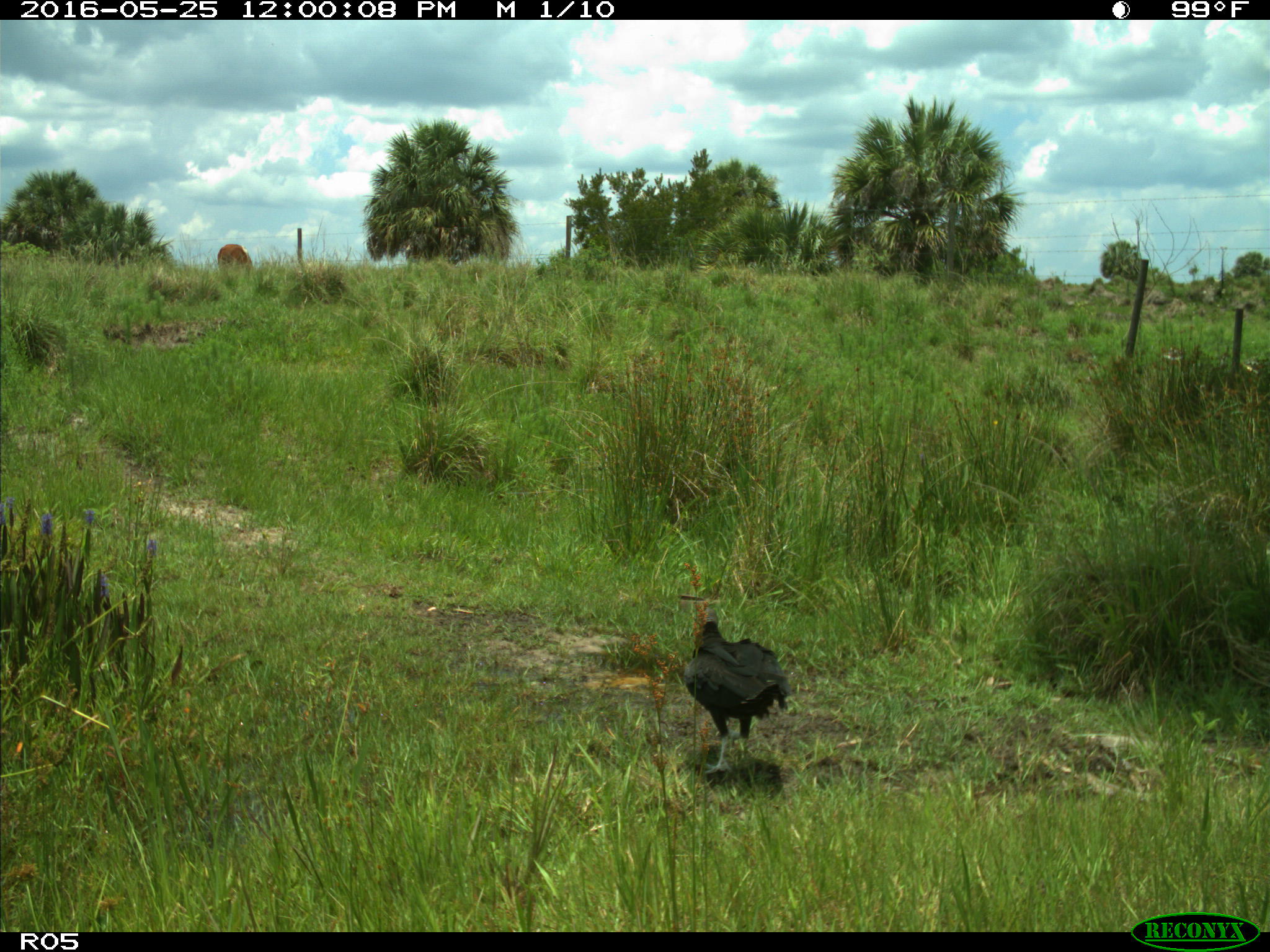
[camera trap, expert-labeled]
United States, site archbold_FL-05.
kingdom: Animalia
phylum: Chordata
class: Aves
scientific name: Aves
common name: birds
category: unidentified bird